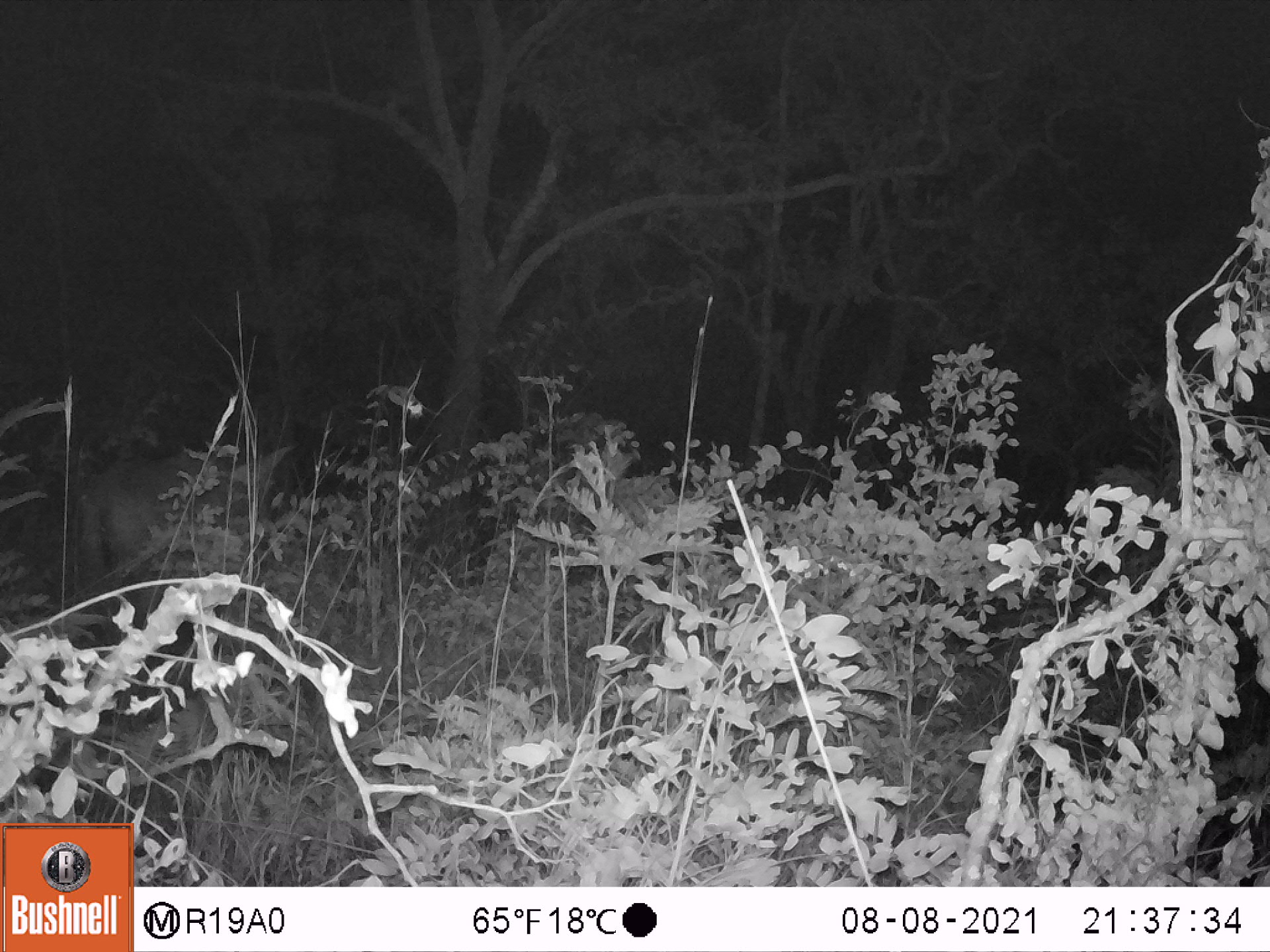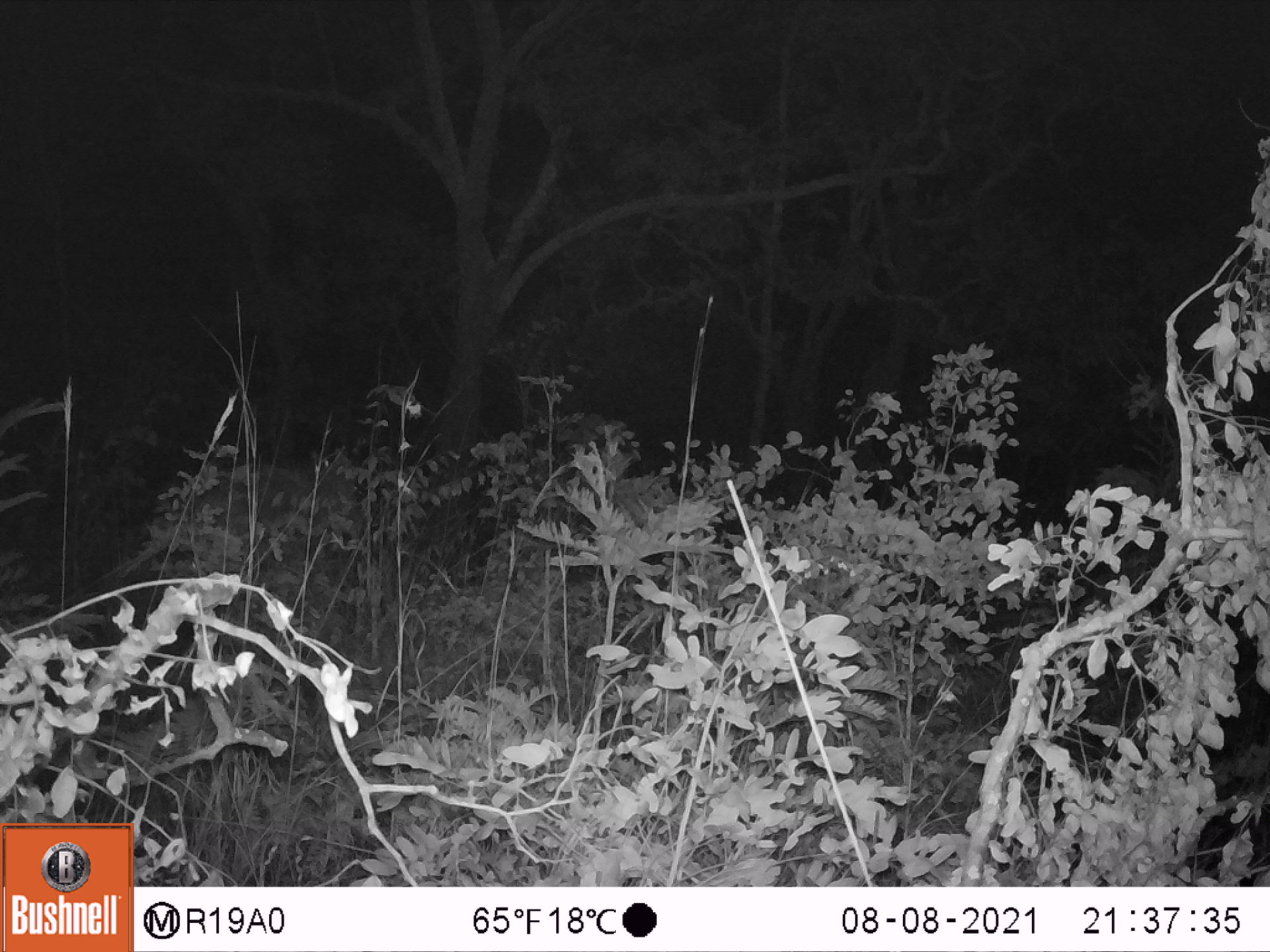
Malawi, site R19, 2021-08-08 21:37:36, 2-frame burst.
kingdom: Animalia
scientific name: Animalia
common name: other animal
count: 1